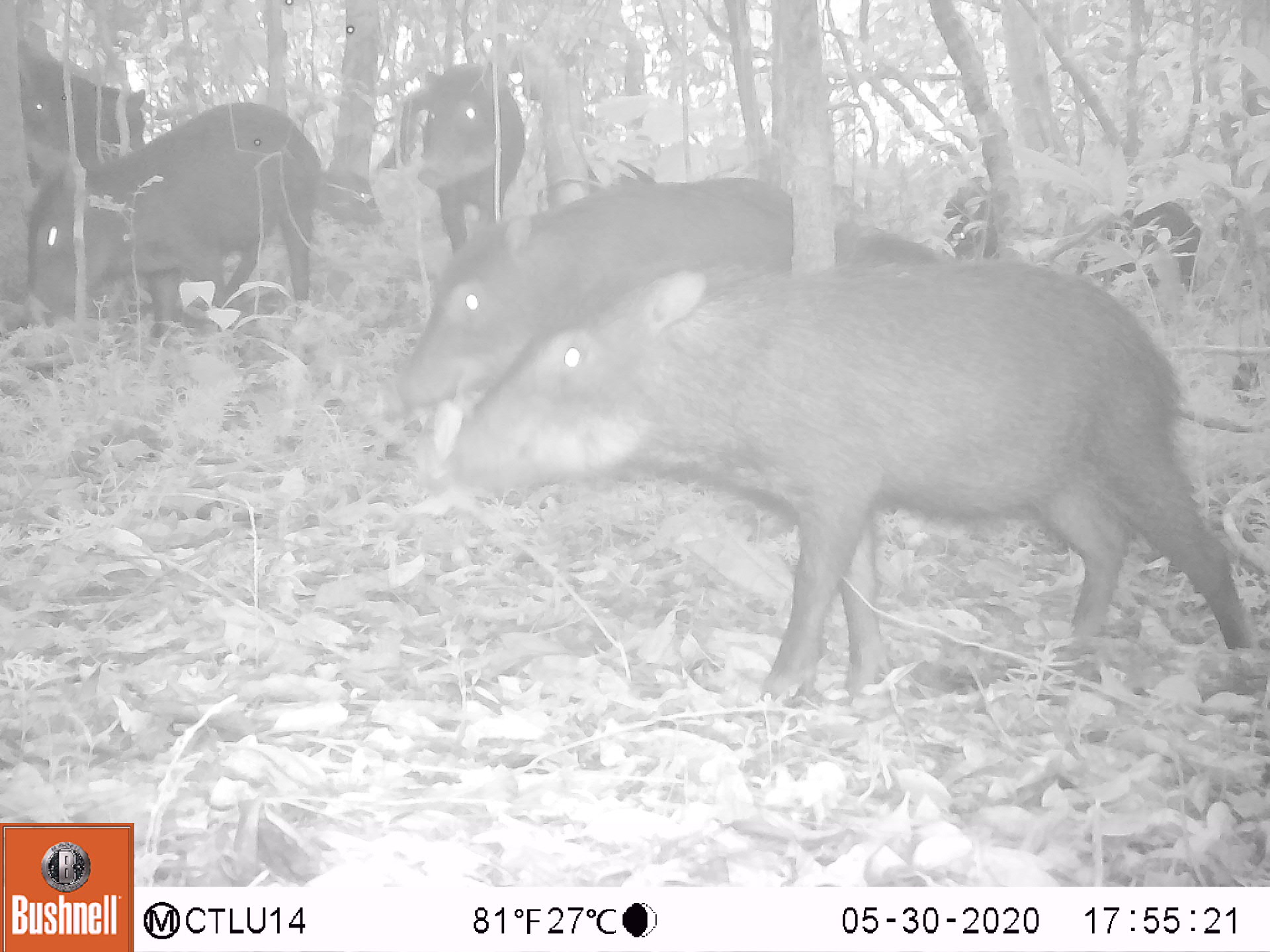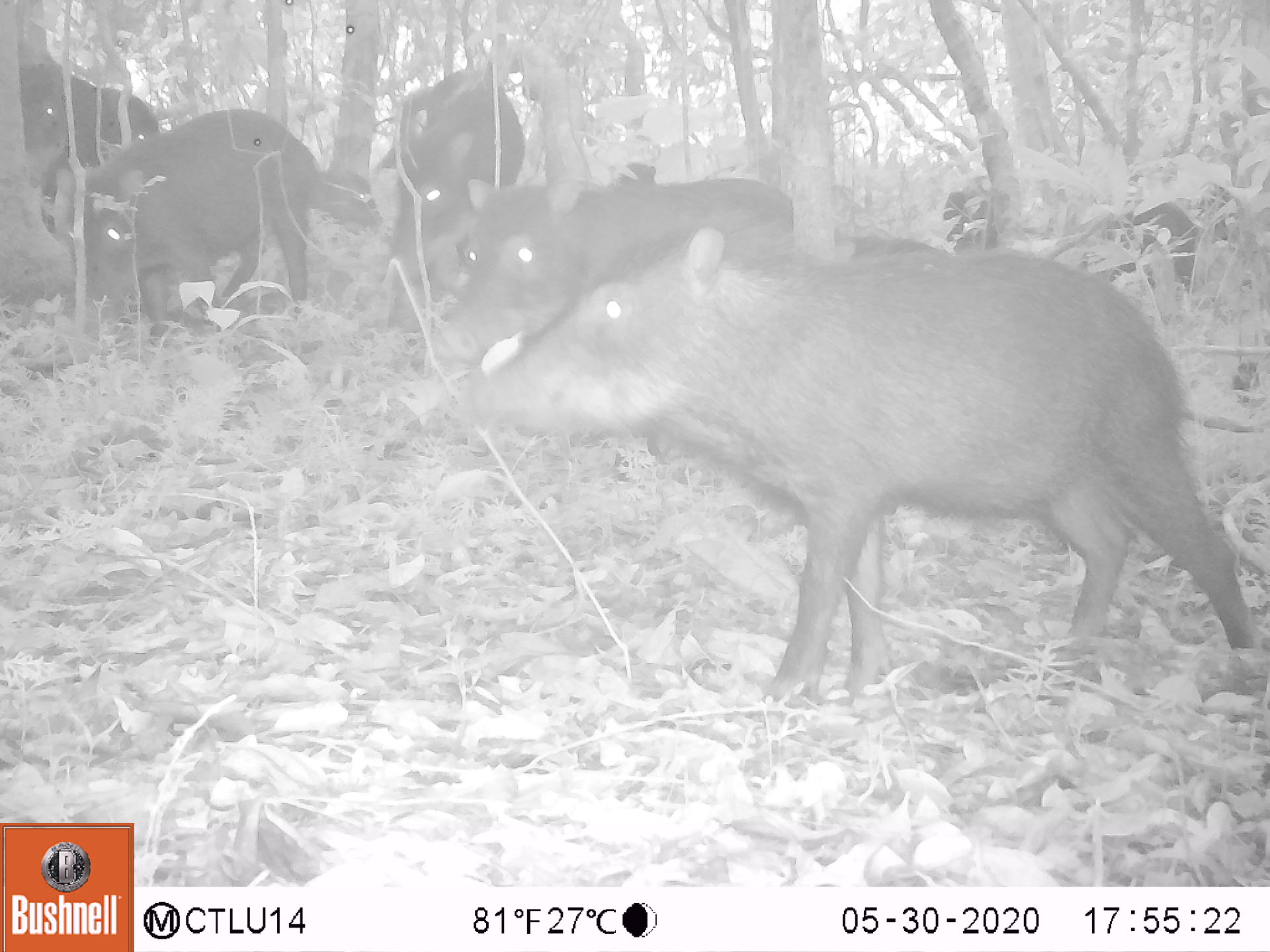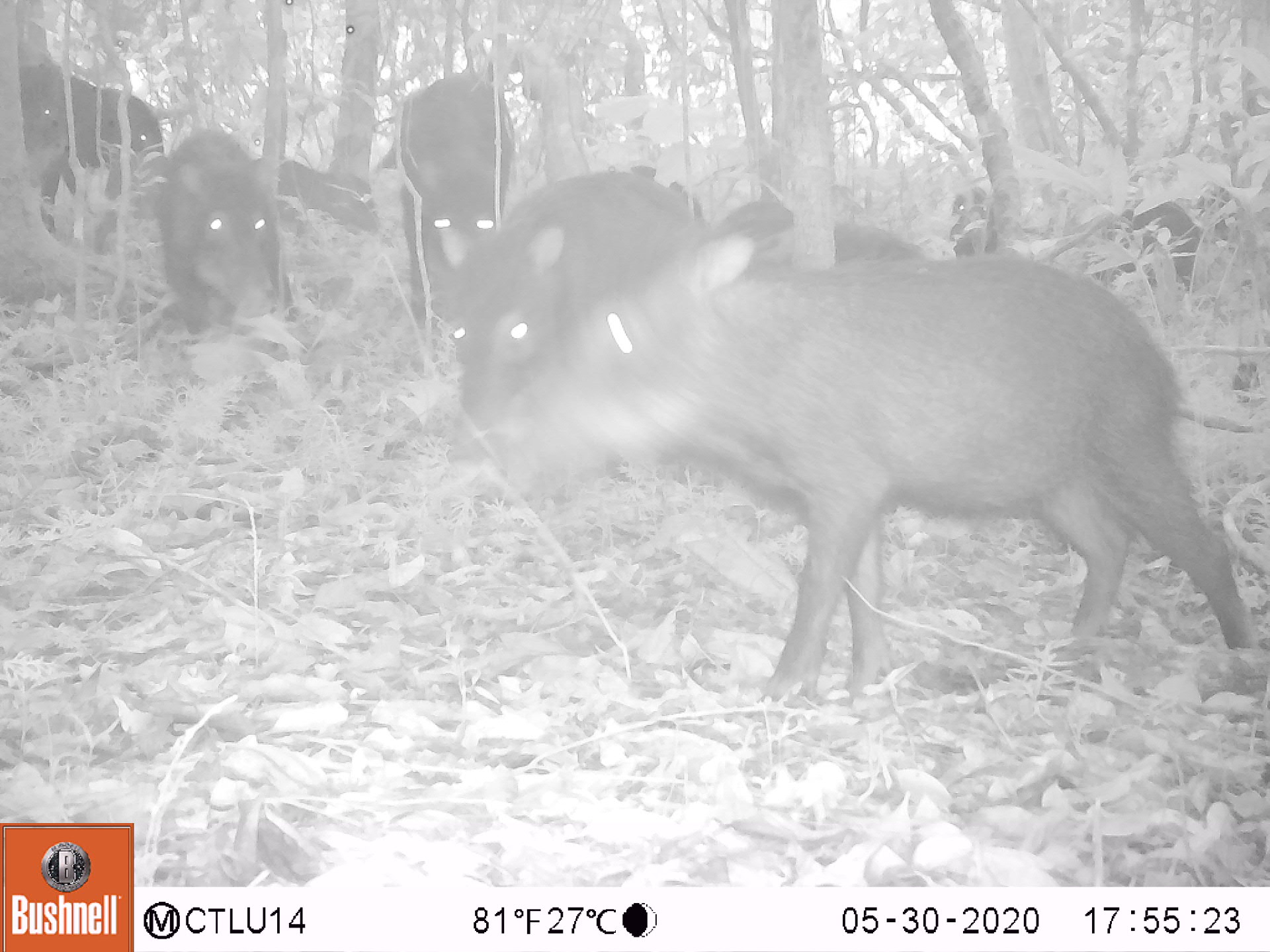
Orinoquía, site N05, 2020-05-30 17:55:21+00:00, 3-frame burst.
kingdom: Animalia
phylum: Chordata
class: Mammalia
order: Artiodactyla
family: Tayassuidae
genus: Tayassu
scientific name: Tayassu pecari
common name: white-lipped peccary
White-lipped peccary (Tayassu pecari).